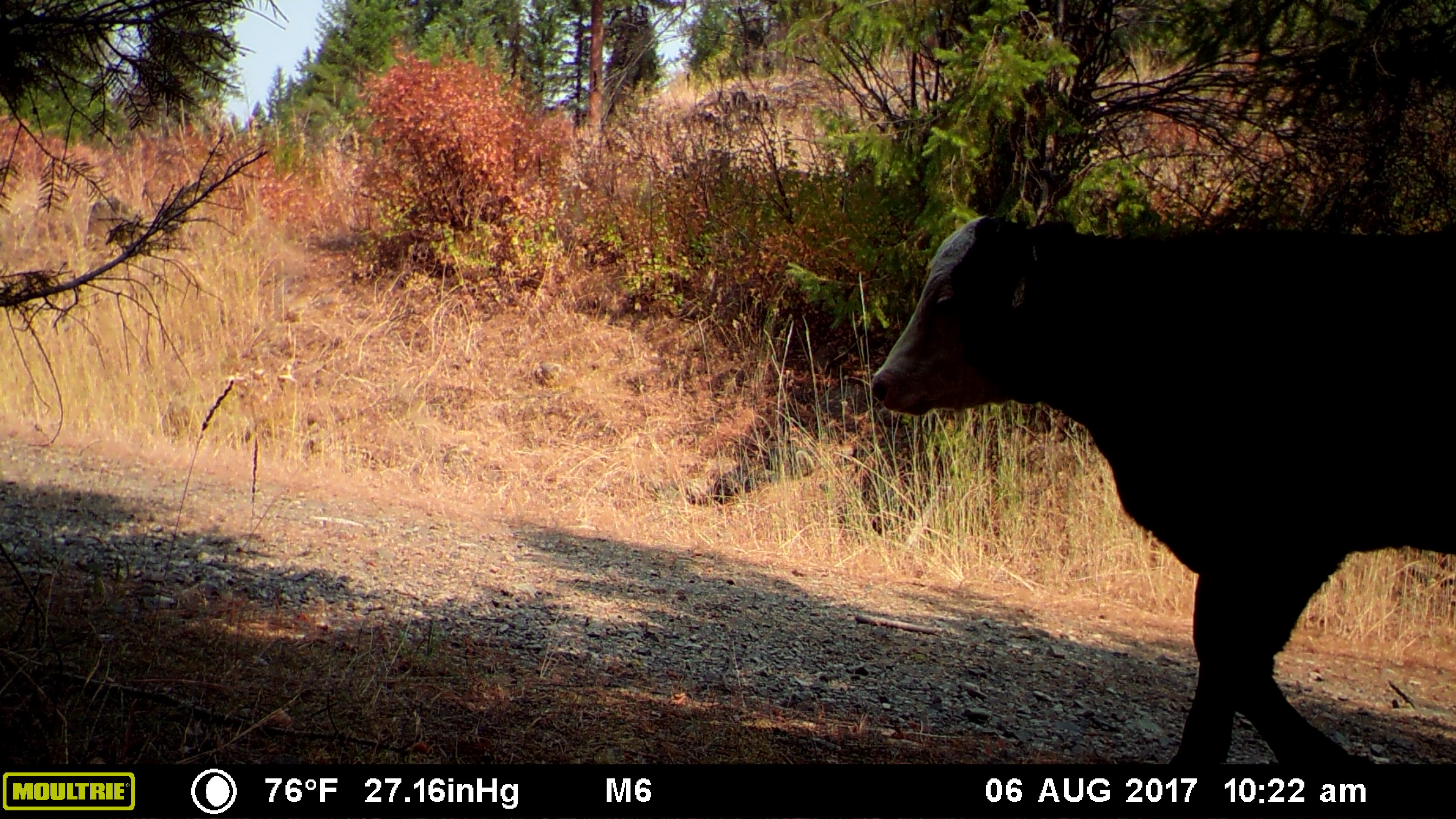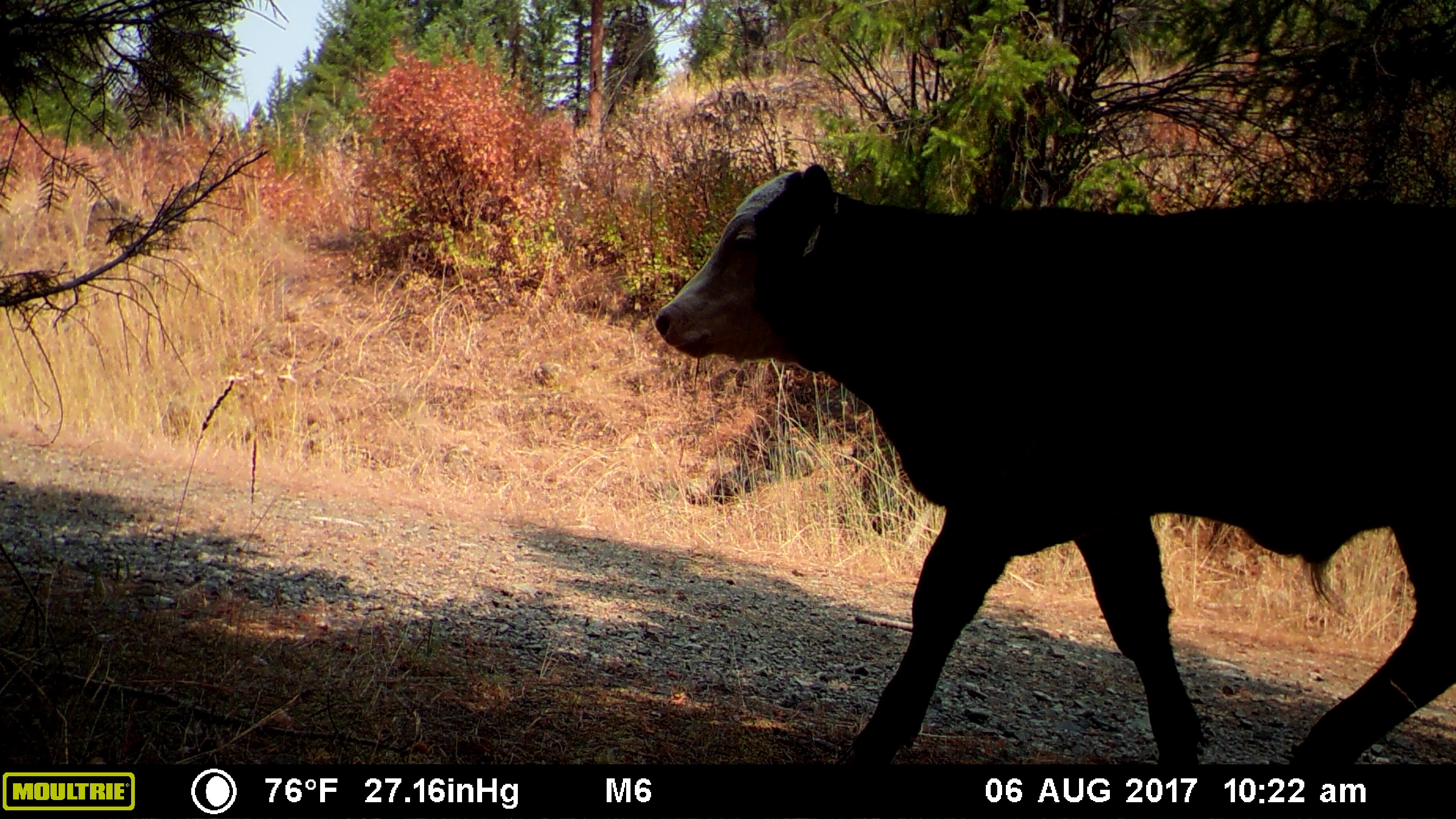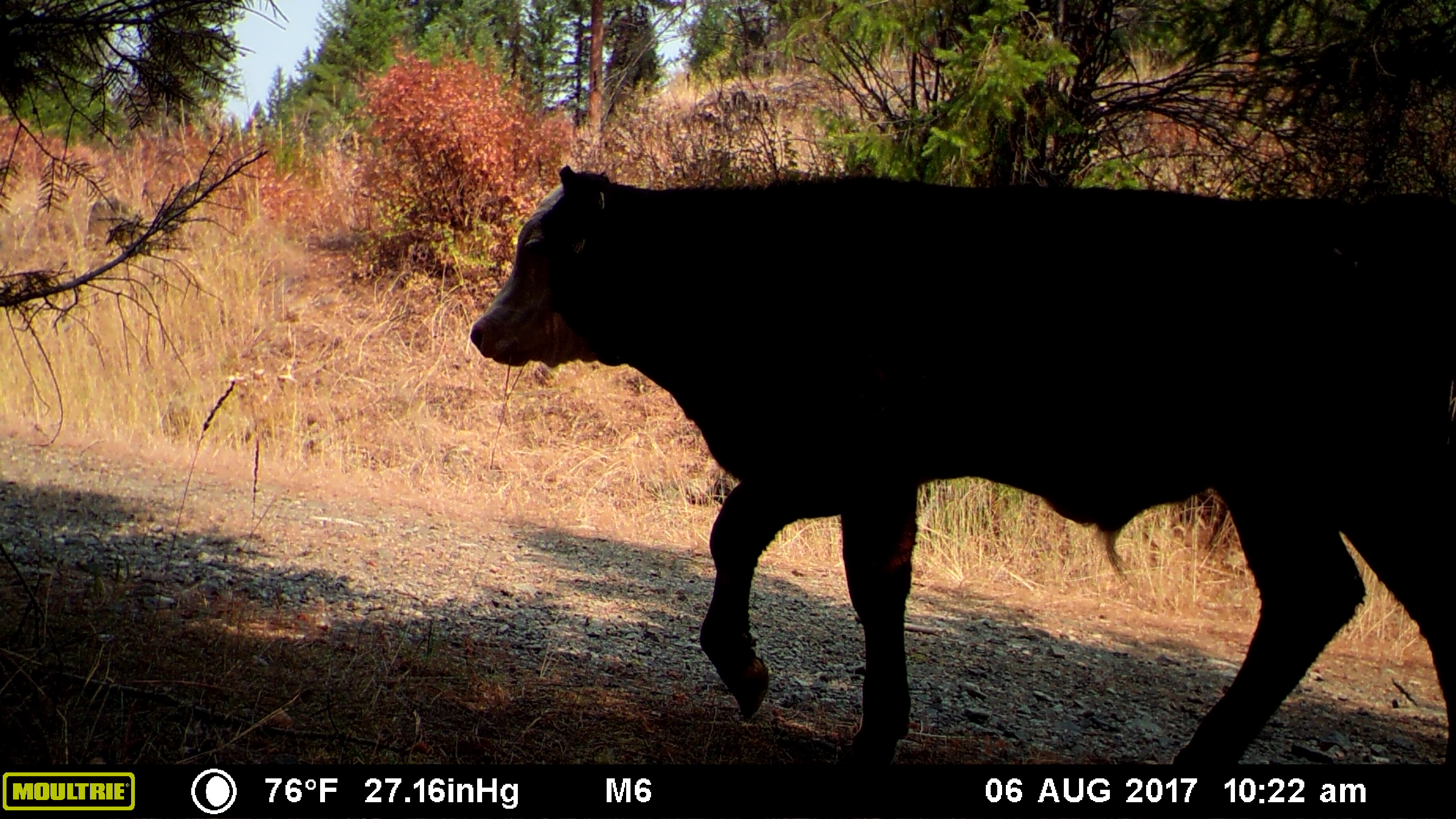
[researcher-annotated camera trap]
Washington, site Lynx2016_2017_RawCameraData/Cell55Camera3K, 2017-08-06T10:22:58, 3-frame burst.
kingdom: Animalia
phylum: Chordata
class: Mammalia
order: Artiodactyla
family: Bovidae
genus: Bos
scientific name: Bos taurus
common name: domestic cattle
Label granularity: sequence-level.